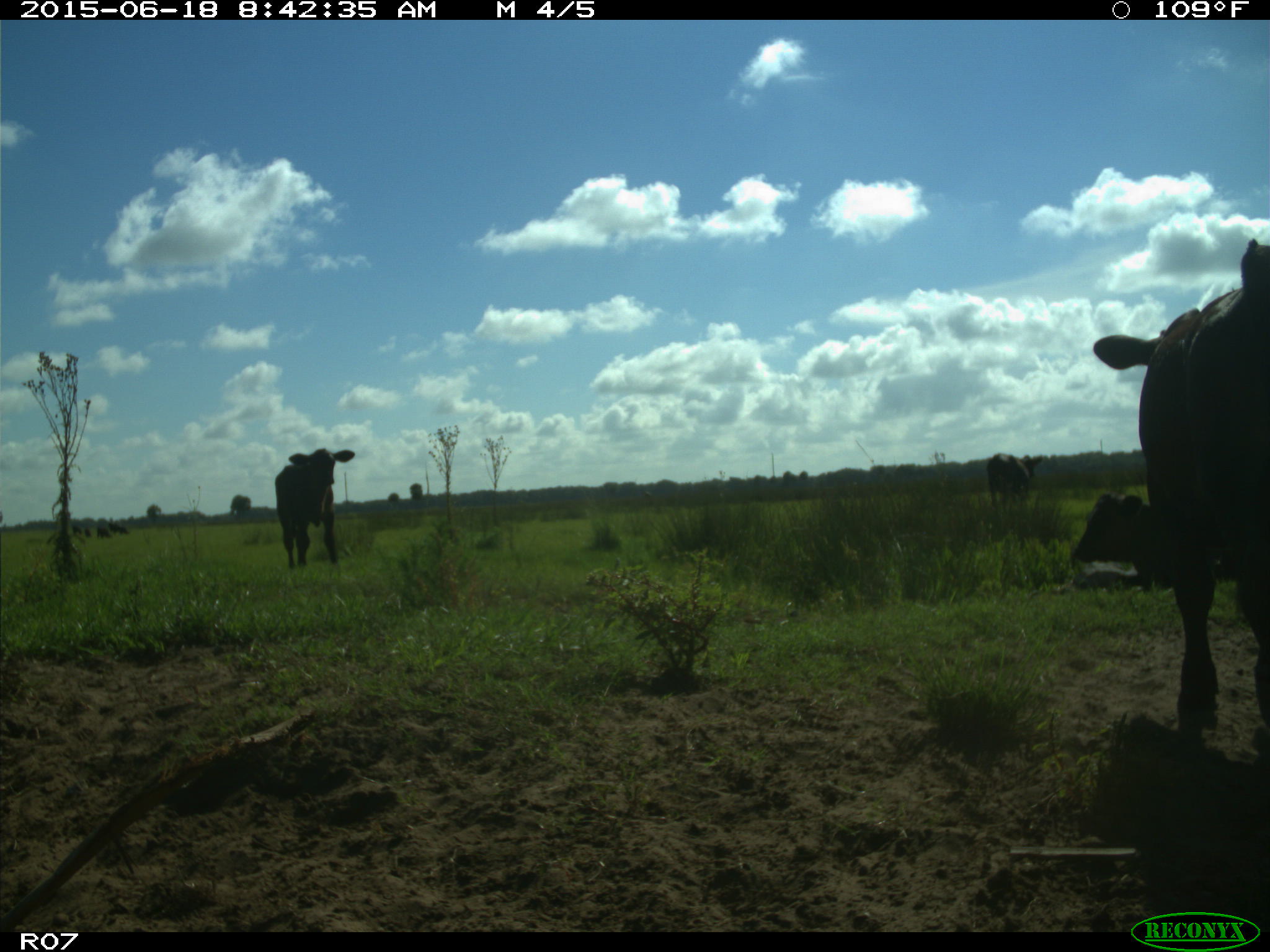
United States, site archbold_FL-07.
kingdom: Animalia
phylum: Chordata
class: Mammalia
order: Artiodactyla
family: Bovidae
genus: Bos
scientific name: Bos taurus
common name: domestic cow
Bos taurus (domestic cow).